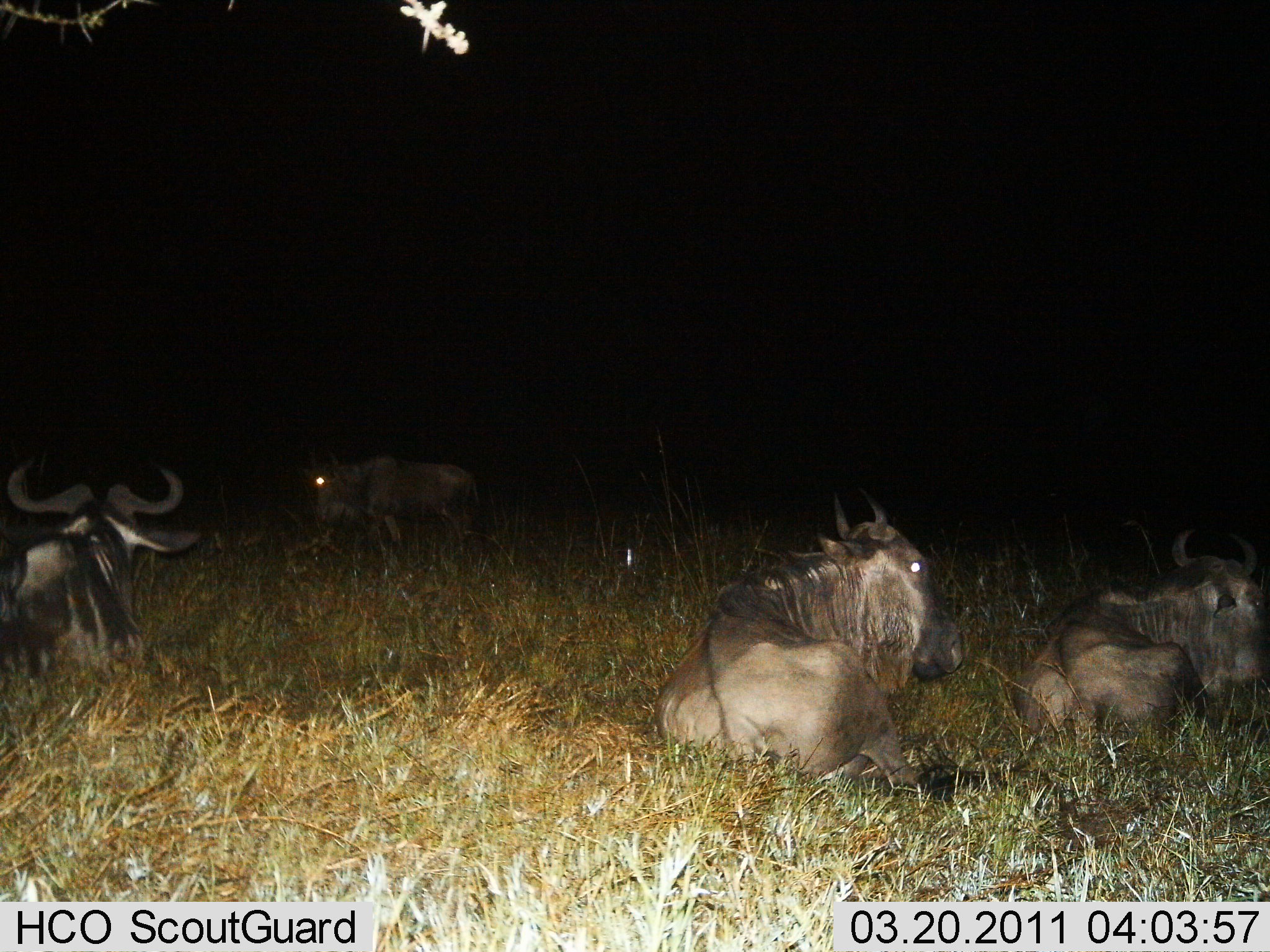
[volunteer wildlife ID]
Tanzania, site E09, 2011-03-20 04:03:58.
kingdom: Animalia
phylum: Chordata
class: Mammalia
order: Artiodactyla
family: Bovidae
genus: Connochaetes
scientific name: Connochaetes taurinus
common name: blue wildebeest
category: wildebeest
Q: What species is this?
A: Wildebeest (blue wildebeest) (Connochaetes taurinus).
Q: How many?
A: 4.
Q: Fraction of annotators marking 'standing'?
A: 45%.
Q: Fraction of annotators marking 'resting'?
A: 91%.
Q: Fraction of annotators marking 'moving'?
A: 9%.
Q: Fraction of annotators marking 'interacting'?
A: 0%.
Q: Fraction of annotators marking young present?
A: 0%.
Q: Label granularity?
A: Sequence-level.